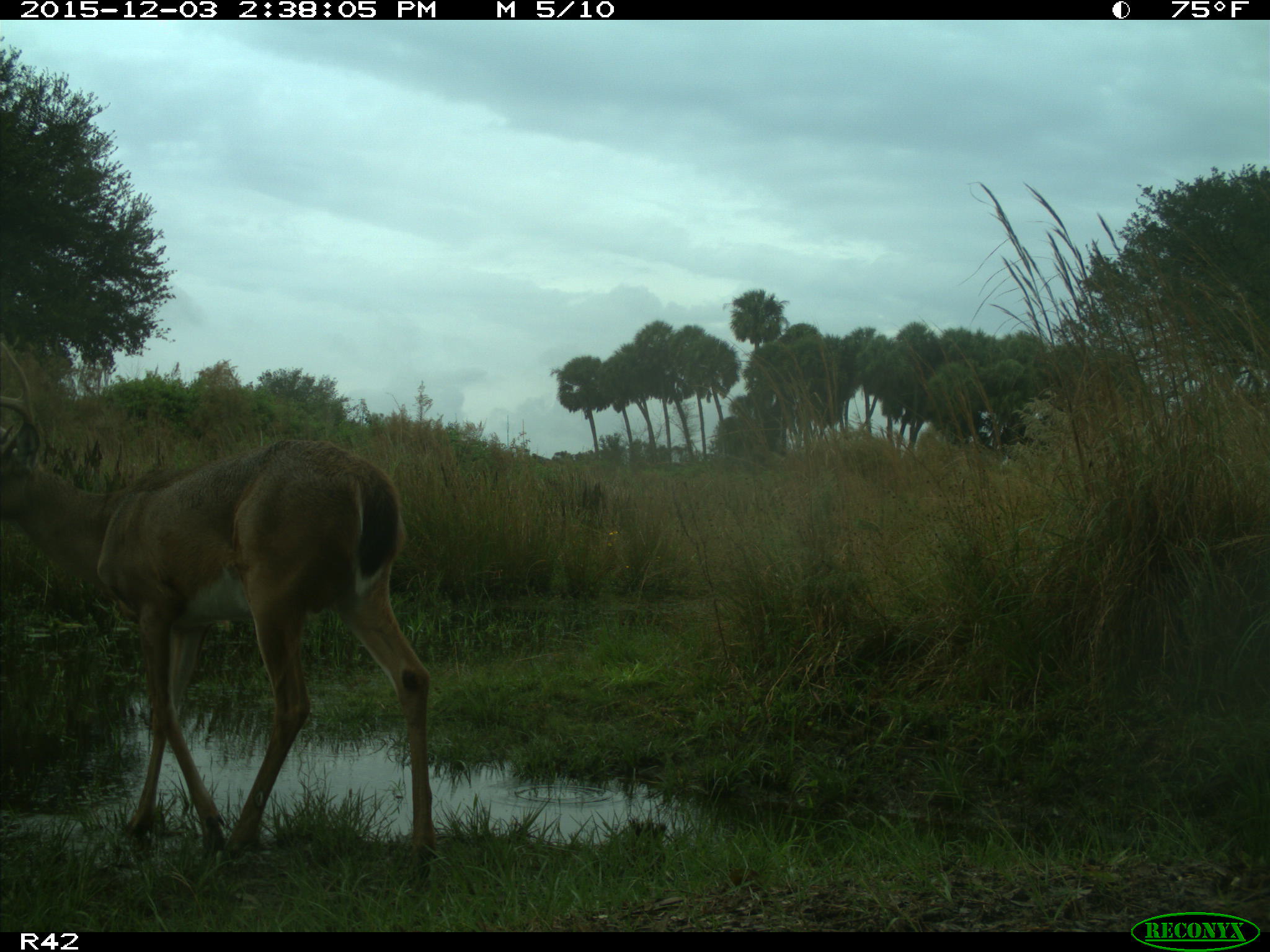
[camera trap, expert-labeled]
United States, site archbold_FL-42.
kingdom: Animalia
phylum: Chordata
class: Mammalia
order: Artiodactyla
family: Cervidae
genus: Odocoileus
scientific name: Odocoileus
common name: deer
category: unidentified deer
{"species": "unidentified deer (deer) (Odocoileus)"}